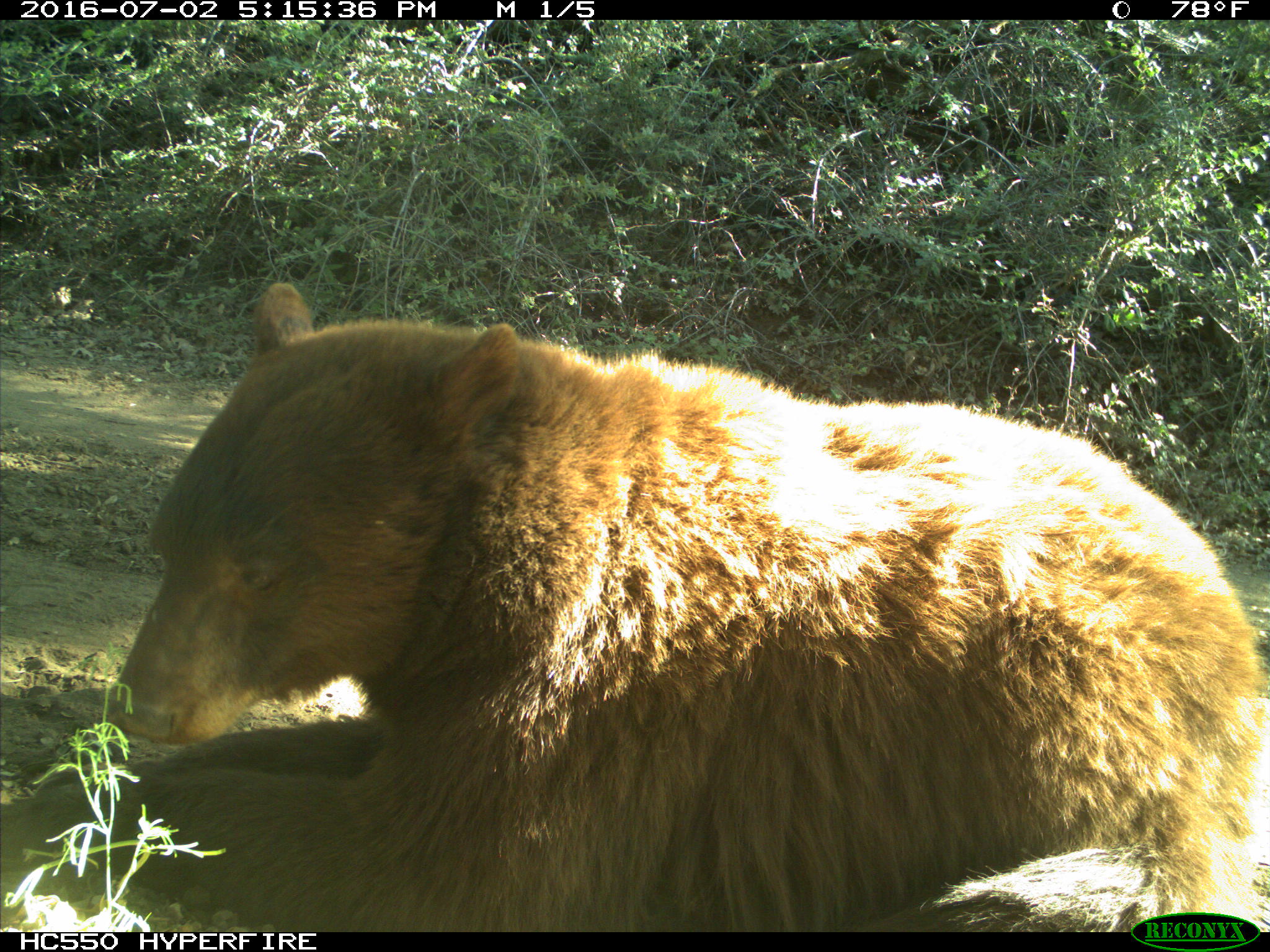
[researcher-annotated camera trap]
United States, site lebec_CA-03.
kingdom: Animalia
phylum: Chordata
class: Mammalia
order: Carnivora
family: Ursidae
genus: Ursus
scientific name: Ursus americanus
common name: american black bear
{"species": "Ursus americanus (american black bear)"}